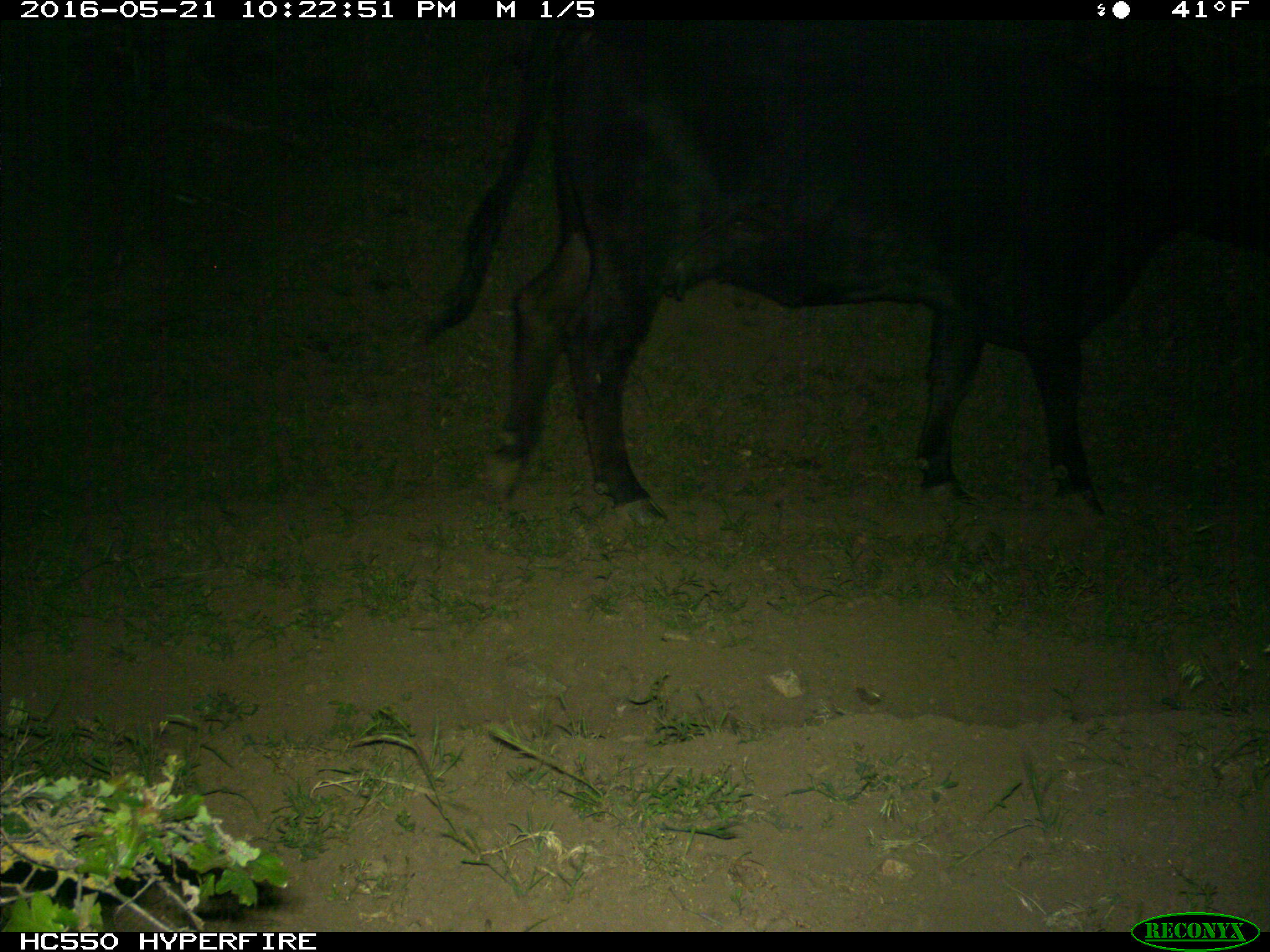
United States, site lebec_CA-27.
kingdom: Animalia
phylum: Chordata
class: Mammalia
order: Artiodactyla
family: Bovidae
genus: Bos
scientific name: Bos taurus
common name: domestic cow